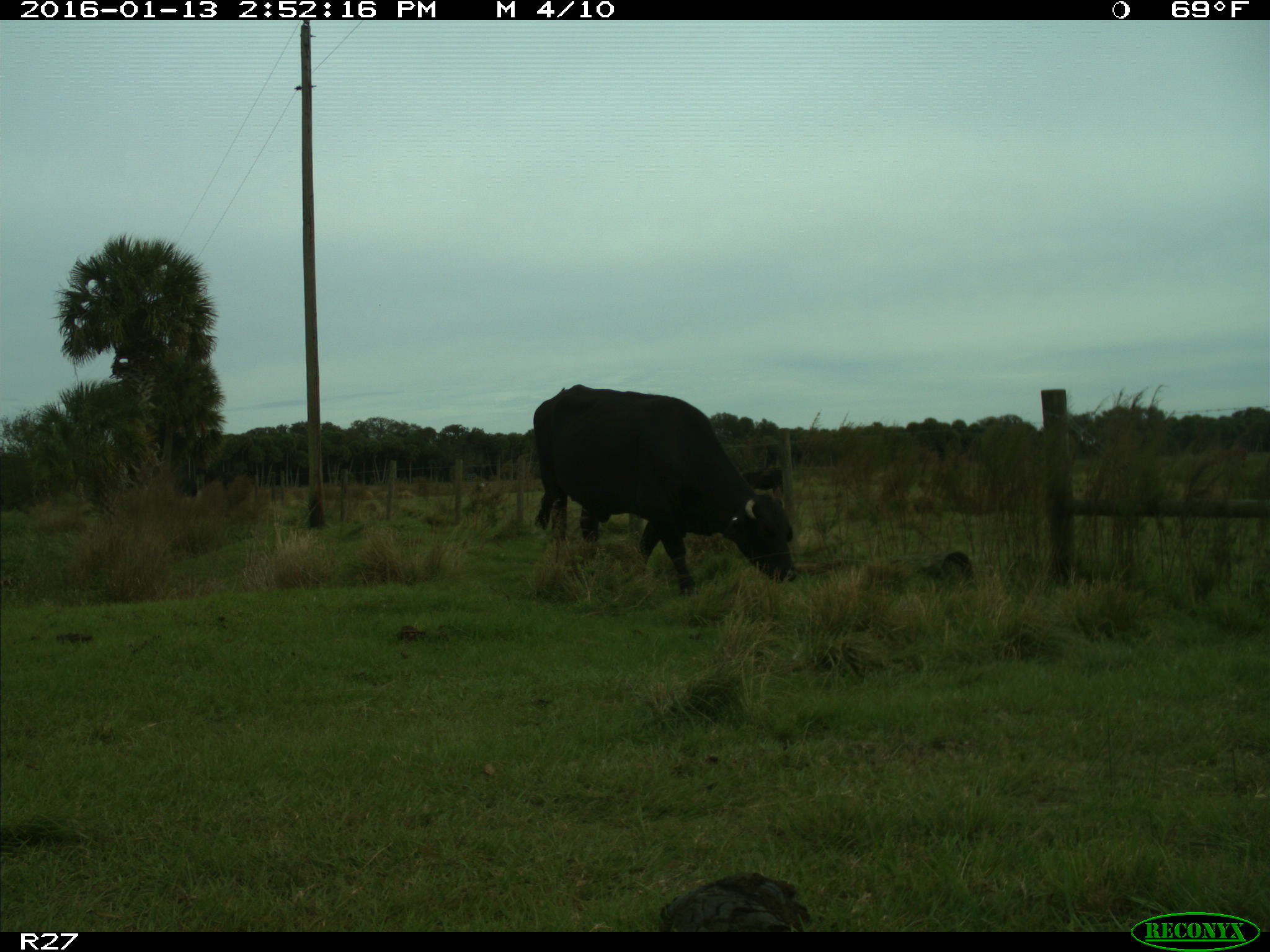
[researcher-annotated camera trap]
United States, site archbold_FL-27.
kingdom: Animalia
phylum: Chordata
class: Mammalia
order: Artiodactyla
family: Bovidae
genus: Bos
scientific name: Bos taurus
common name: domestic cow